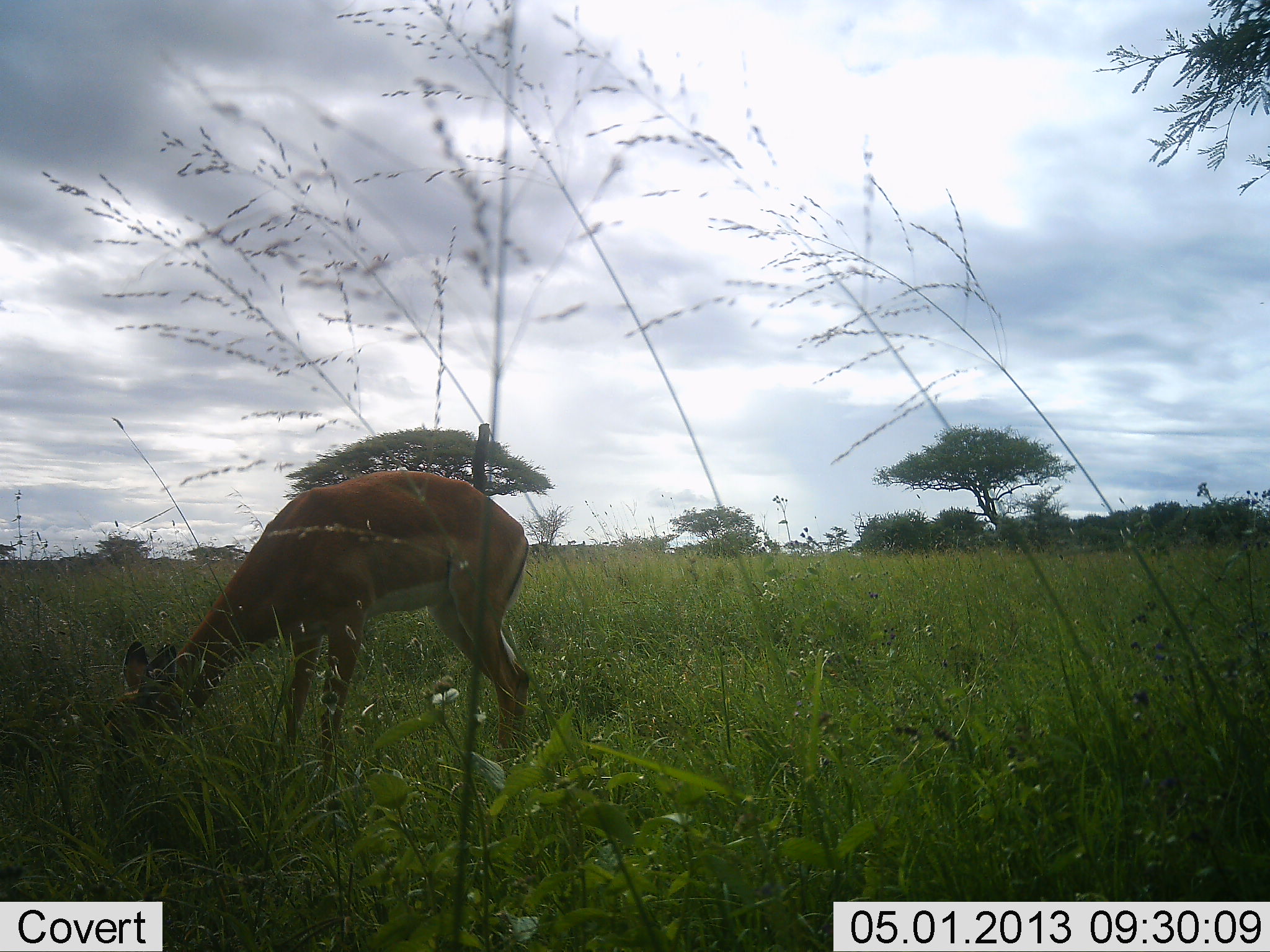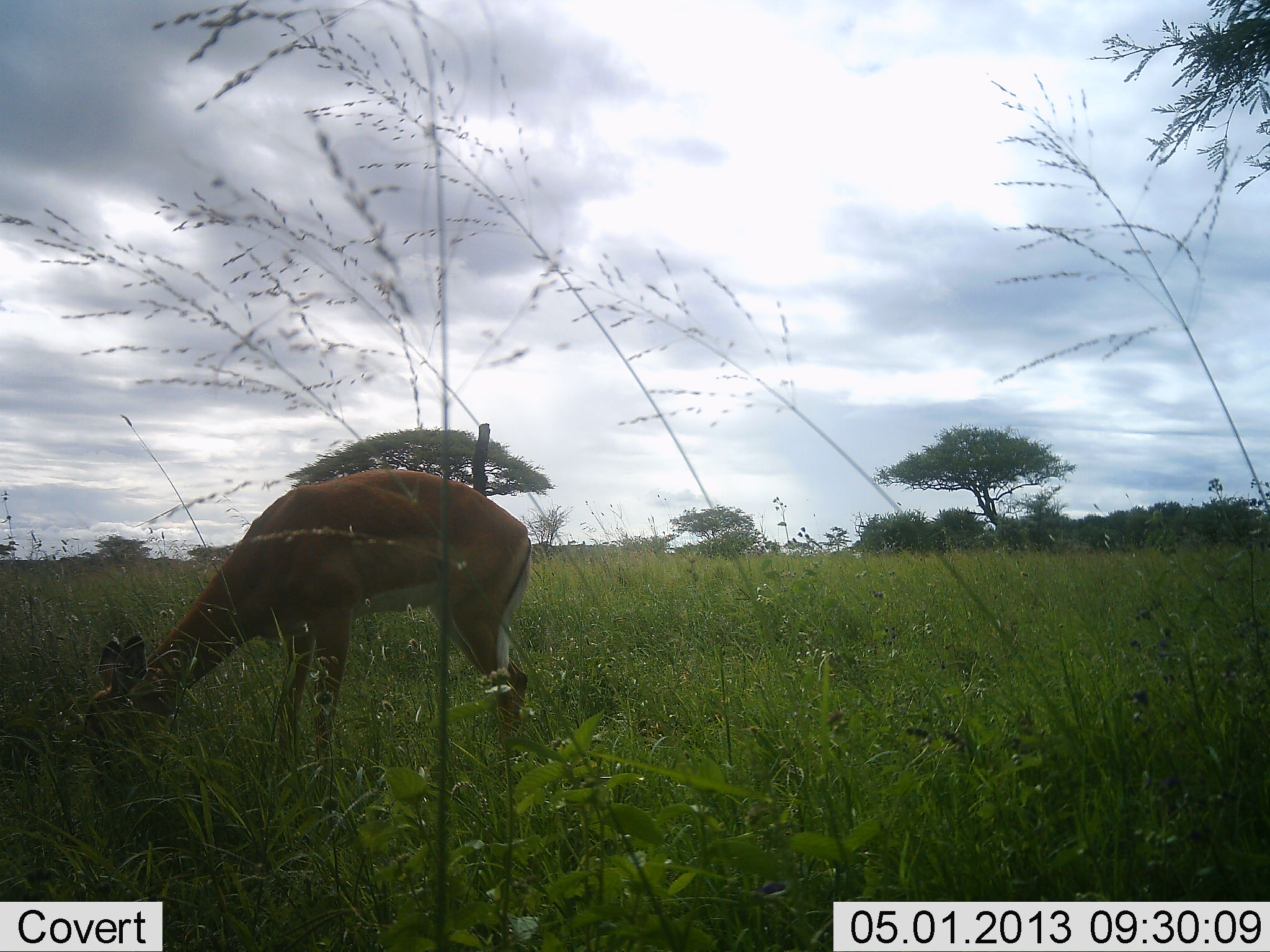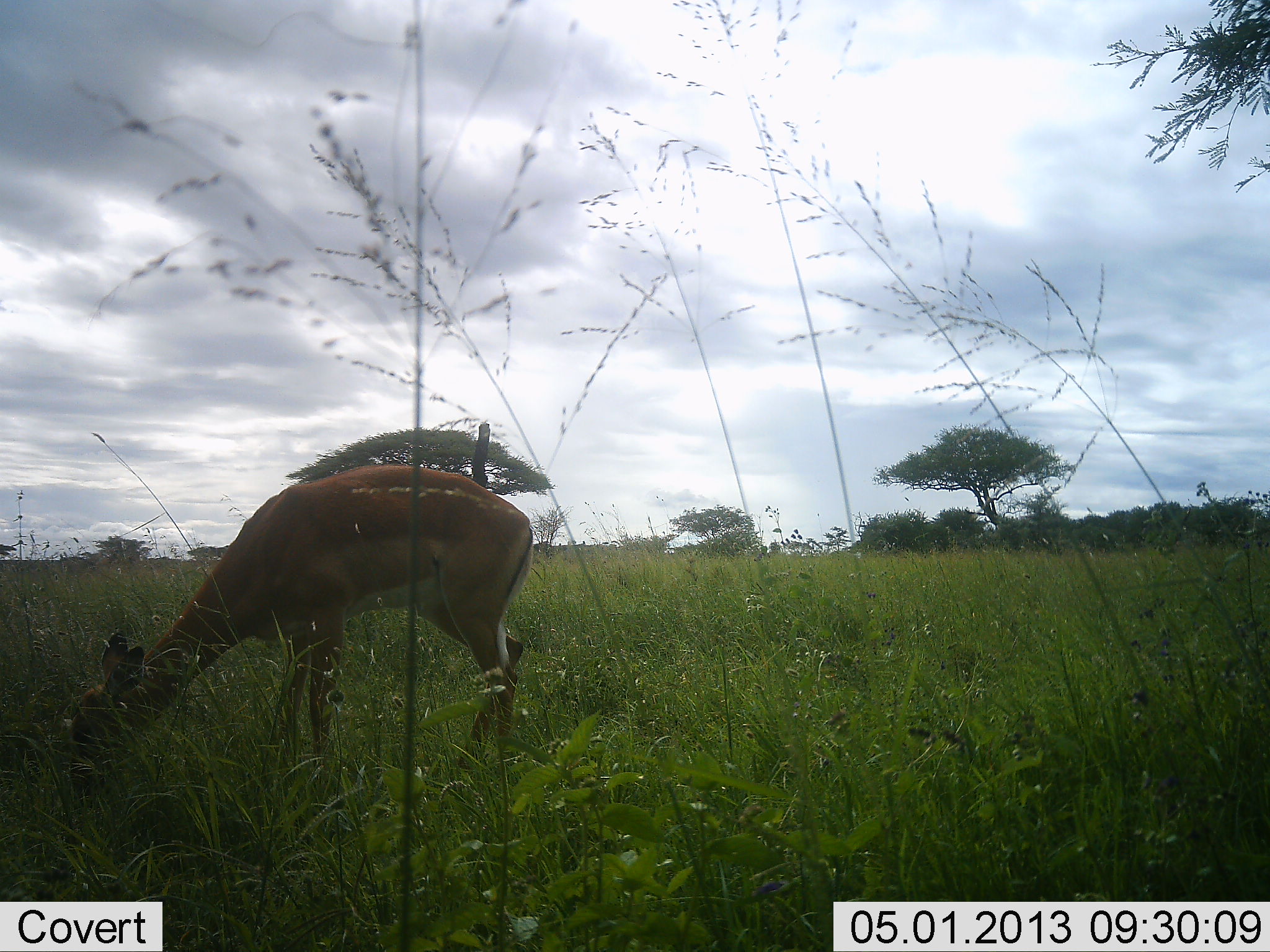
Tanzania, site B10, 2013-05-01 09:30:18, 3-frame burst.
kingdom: Animalia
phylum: Chordata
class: Mammalia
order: Artiodactyla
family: Bovidae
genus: Aepyceros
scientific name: Aepyceros melampus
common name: impala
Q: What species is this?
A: Impala (Aepyceros melampus).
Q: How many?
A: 1.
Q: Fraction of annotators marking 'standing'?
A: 30%.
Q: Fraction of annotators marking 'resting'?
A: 0%.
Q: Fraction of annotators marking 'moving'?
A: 0%.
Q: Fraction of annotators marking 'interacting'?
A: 0%.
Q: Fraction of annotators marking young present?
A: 0%.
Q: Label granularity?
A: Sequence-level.